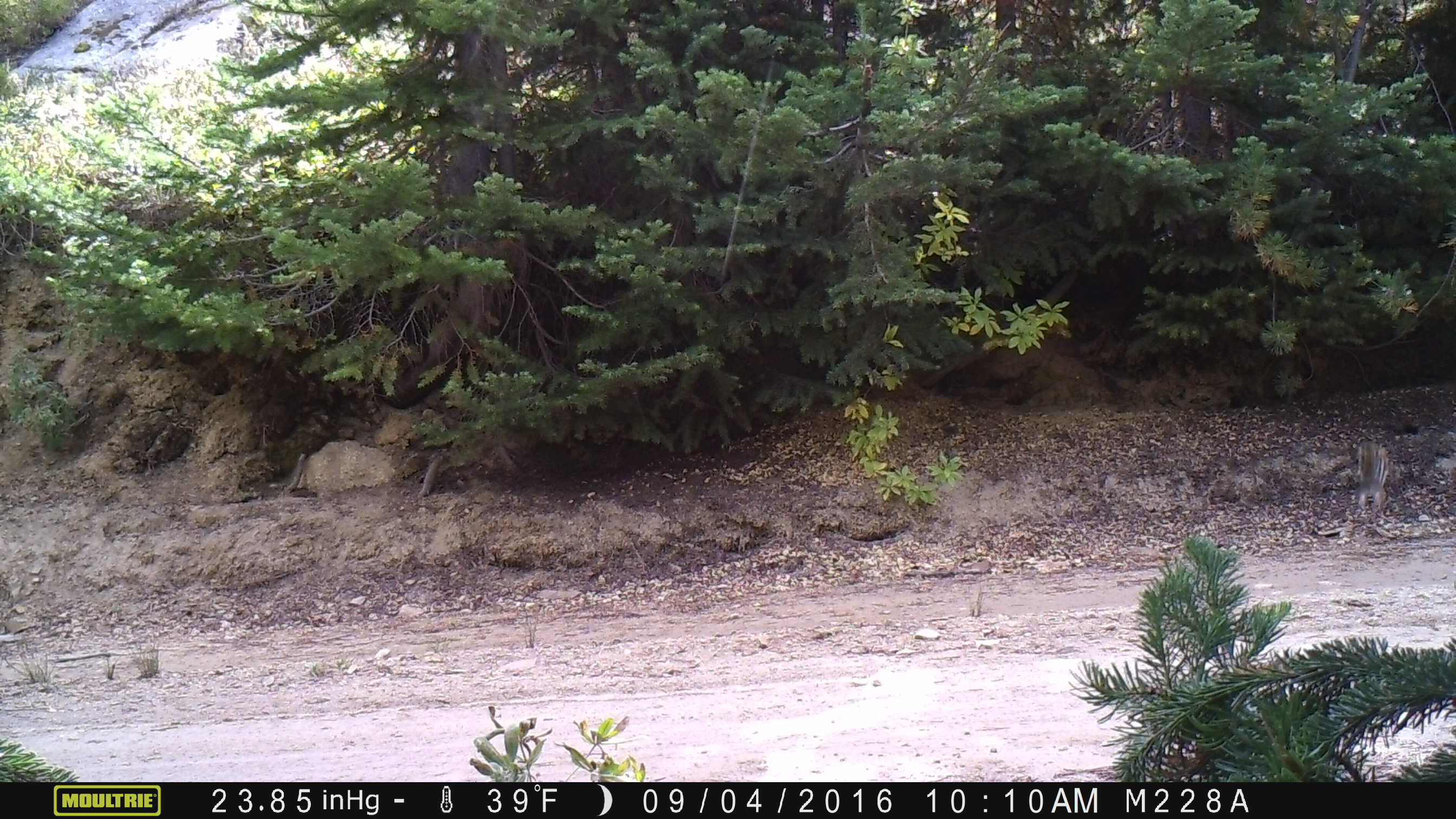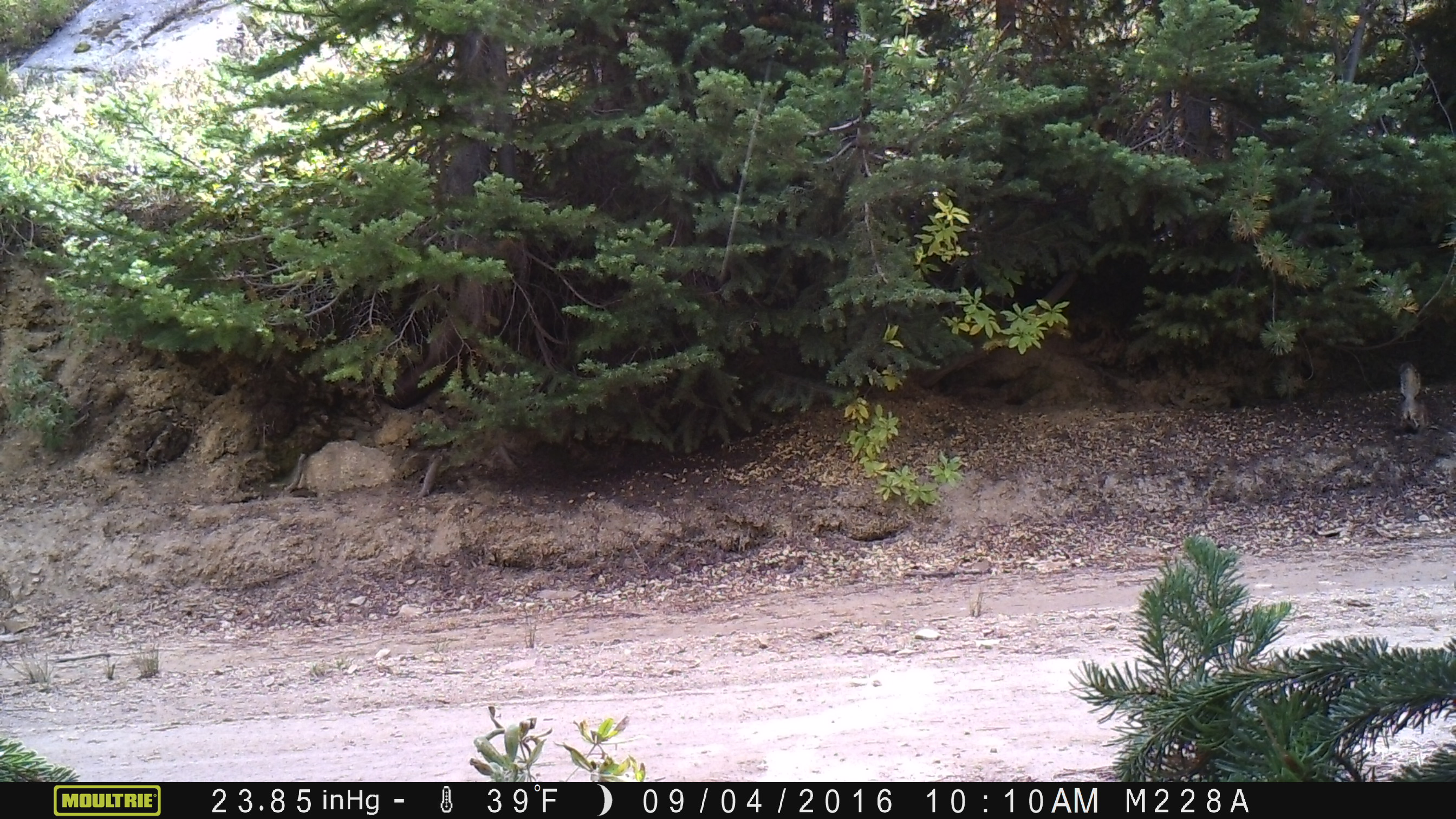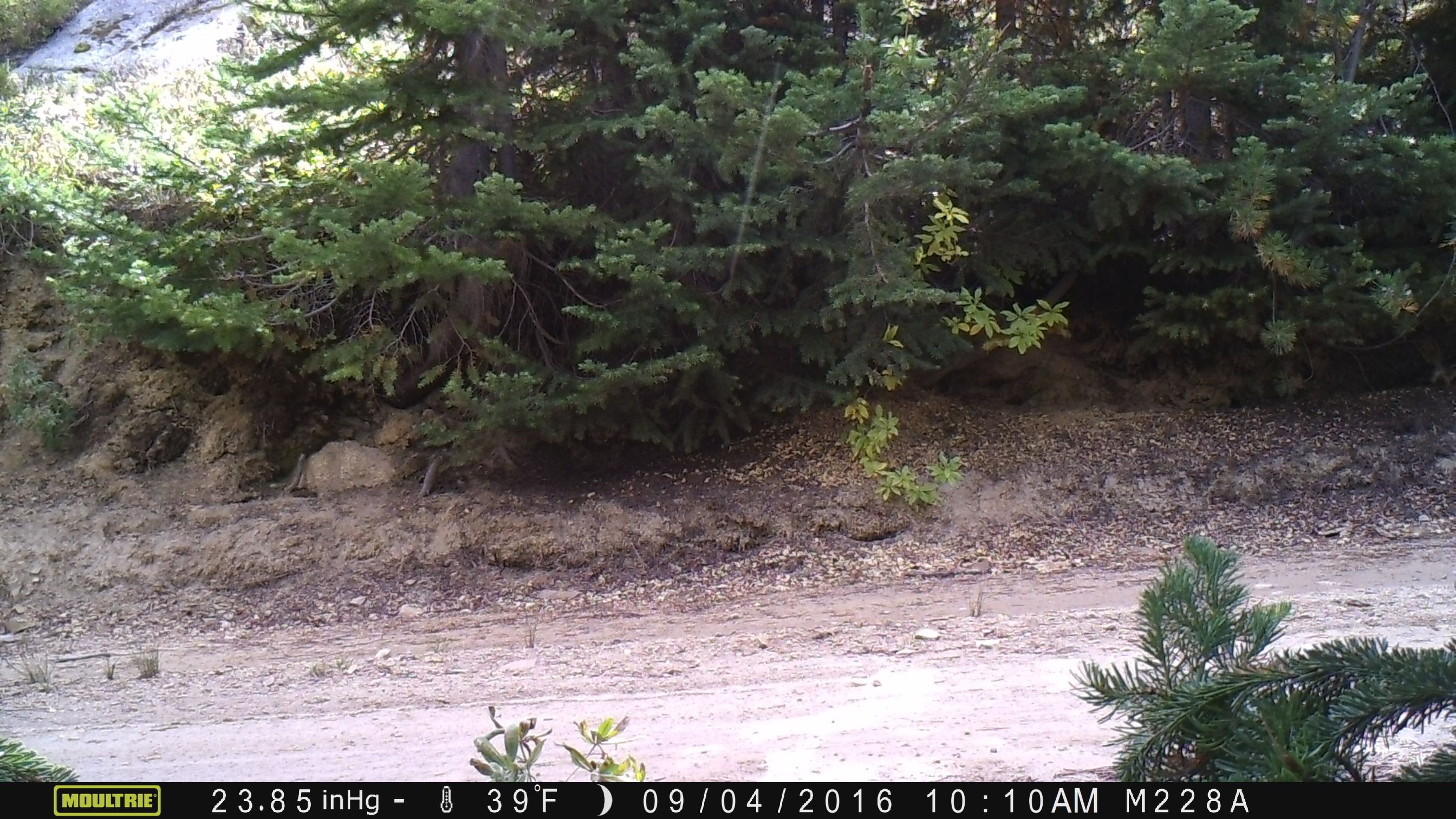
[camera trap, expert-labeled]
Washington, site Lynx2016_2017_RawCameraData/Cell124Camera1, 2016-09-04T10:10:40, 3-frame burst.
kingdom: Animalia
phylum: Chordata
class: Mammalia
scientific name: Mammalia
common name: small mammal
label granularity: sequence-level